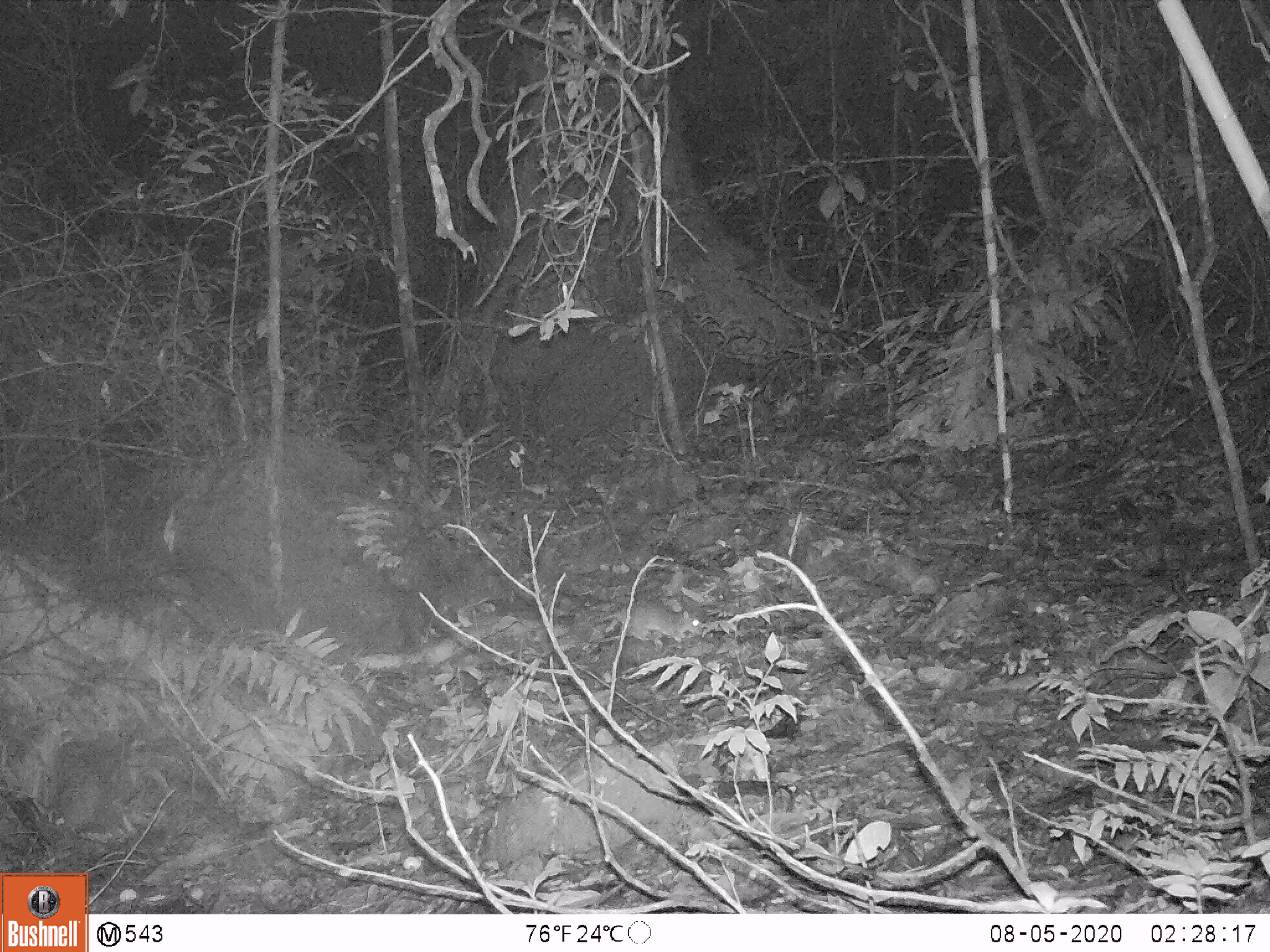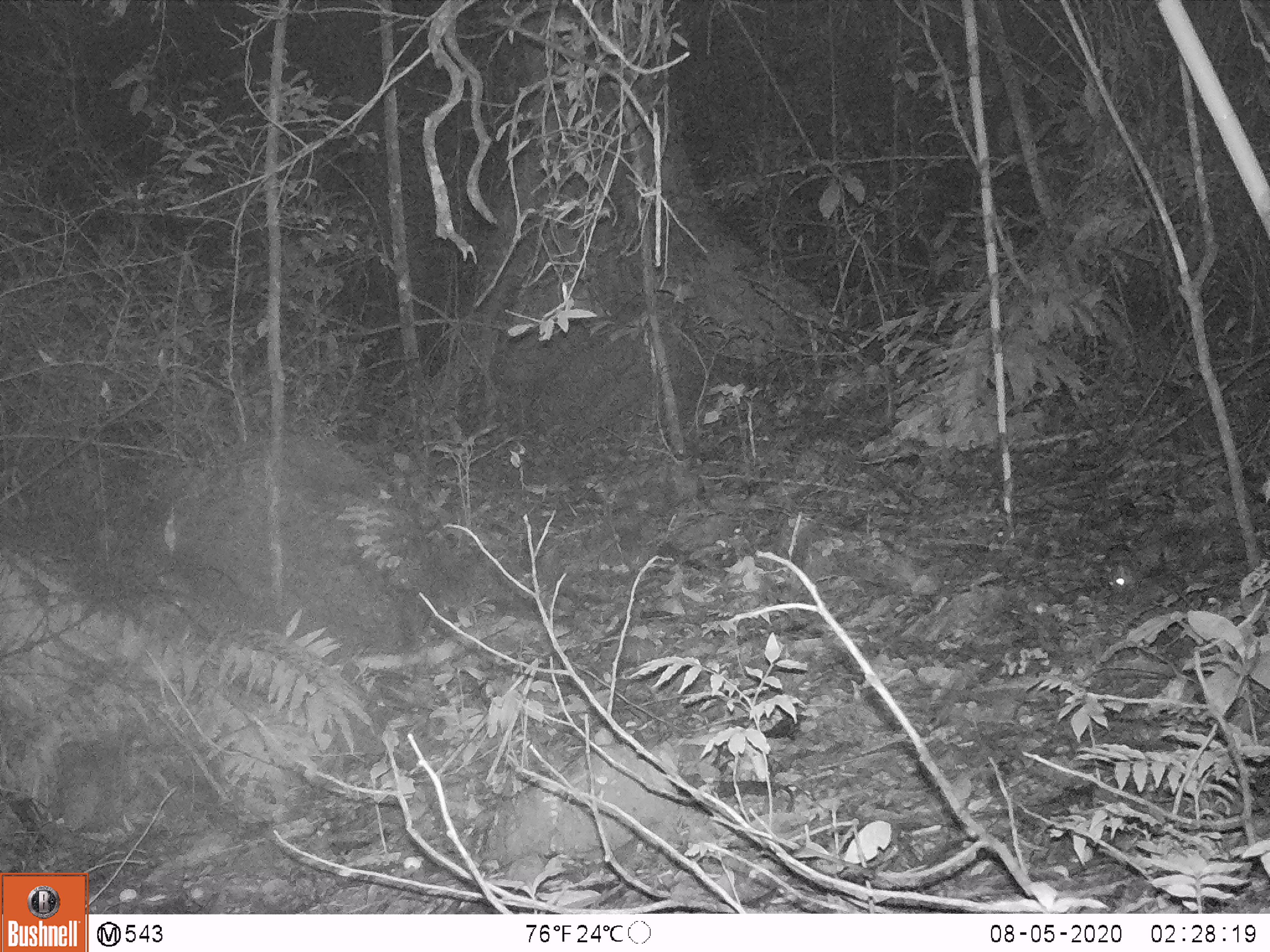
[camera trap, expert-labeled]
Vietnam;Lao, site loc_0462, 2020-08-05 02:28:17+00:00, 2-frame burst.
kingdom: Animalia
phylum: Chordata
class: Mammalia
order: Rodentia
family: Muridae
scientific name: Muridae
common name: old-world mice and rats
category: unidentified murid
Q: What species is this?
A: Unidentified murid (old-world mice and rats) (Muridae).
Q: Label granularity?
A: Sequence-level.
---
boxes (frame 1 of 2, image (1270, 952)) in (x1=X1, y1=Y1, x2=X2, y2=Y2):
unidentified murid: (x1=602, y1=601, x2=704, y2=642)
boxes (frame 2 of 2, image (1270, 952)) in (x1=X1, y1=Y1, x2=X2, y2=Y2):
unidentified murid: (x1=1106, y1=539, x2=1176, y2=590)